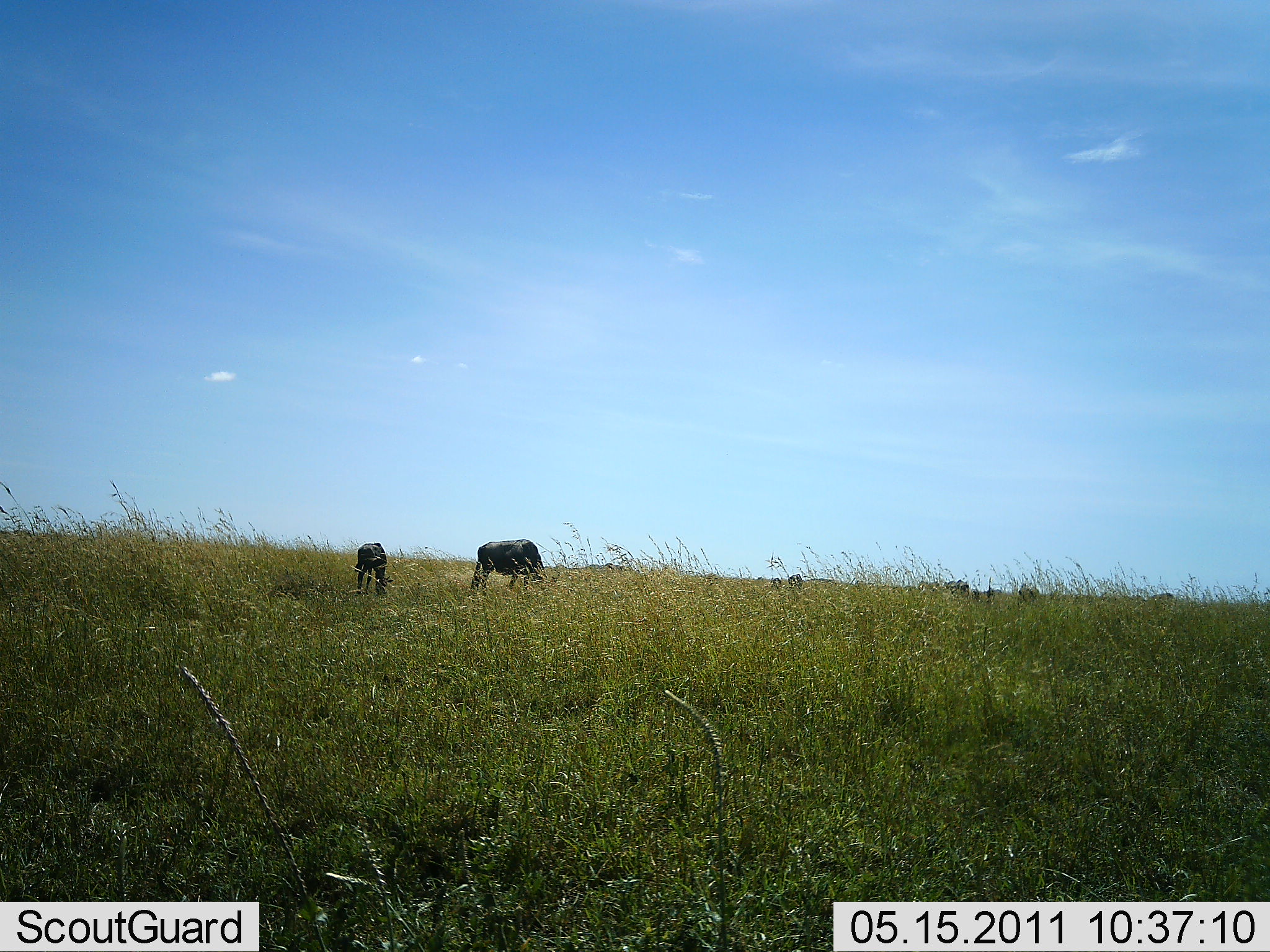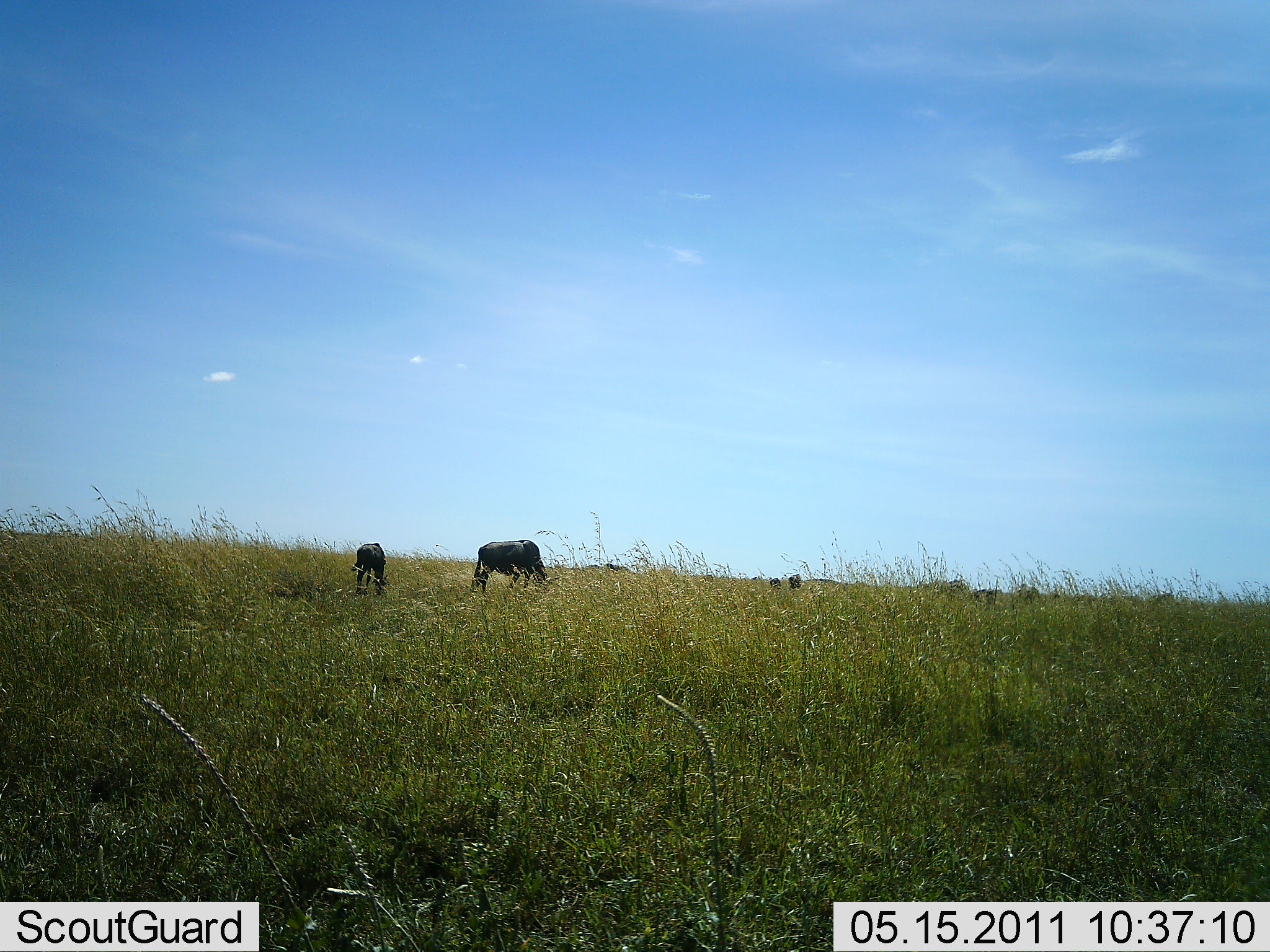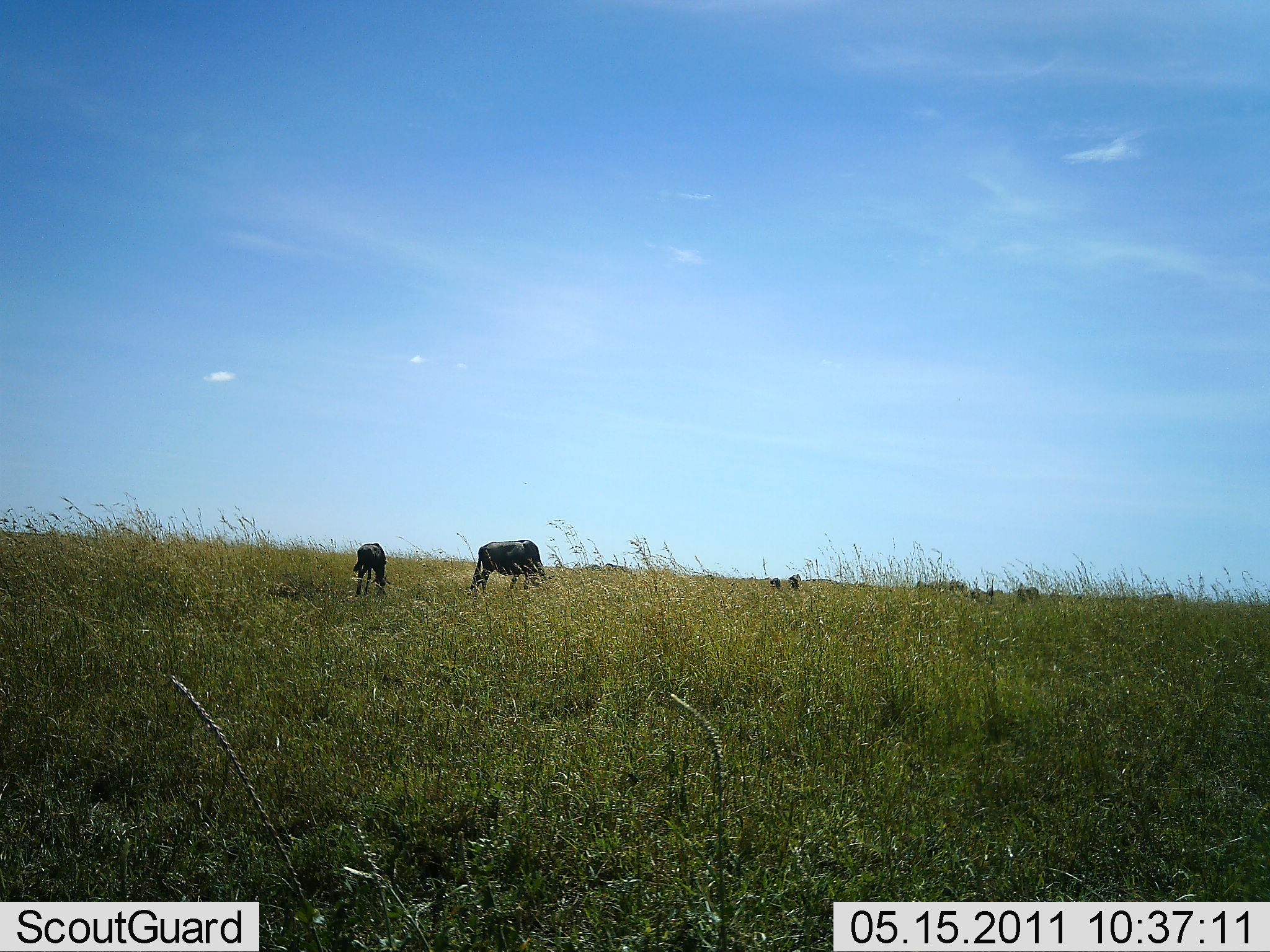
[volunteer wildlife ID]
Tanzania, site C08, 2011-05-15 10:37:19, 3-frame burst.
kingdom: Animalia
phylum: Chordata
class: Mammalia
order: Artiodactyla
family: Bovidae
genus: Connochaetes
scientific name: Connochaetes taurinus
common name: blue wildebeest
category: wildebeest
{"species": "wildebeest (blue wildebeest) (Connochaetes taurinus)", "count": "4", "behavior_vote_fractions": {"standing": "47%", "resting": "7%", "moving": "13%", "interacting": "0%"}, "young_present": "0%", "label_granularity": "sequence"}